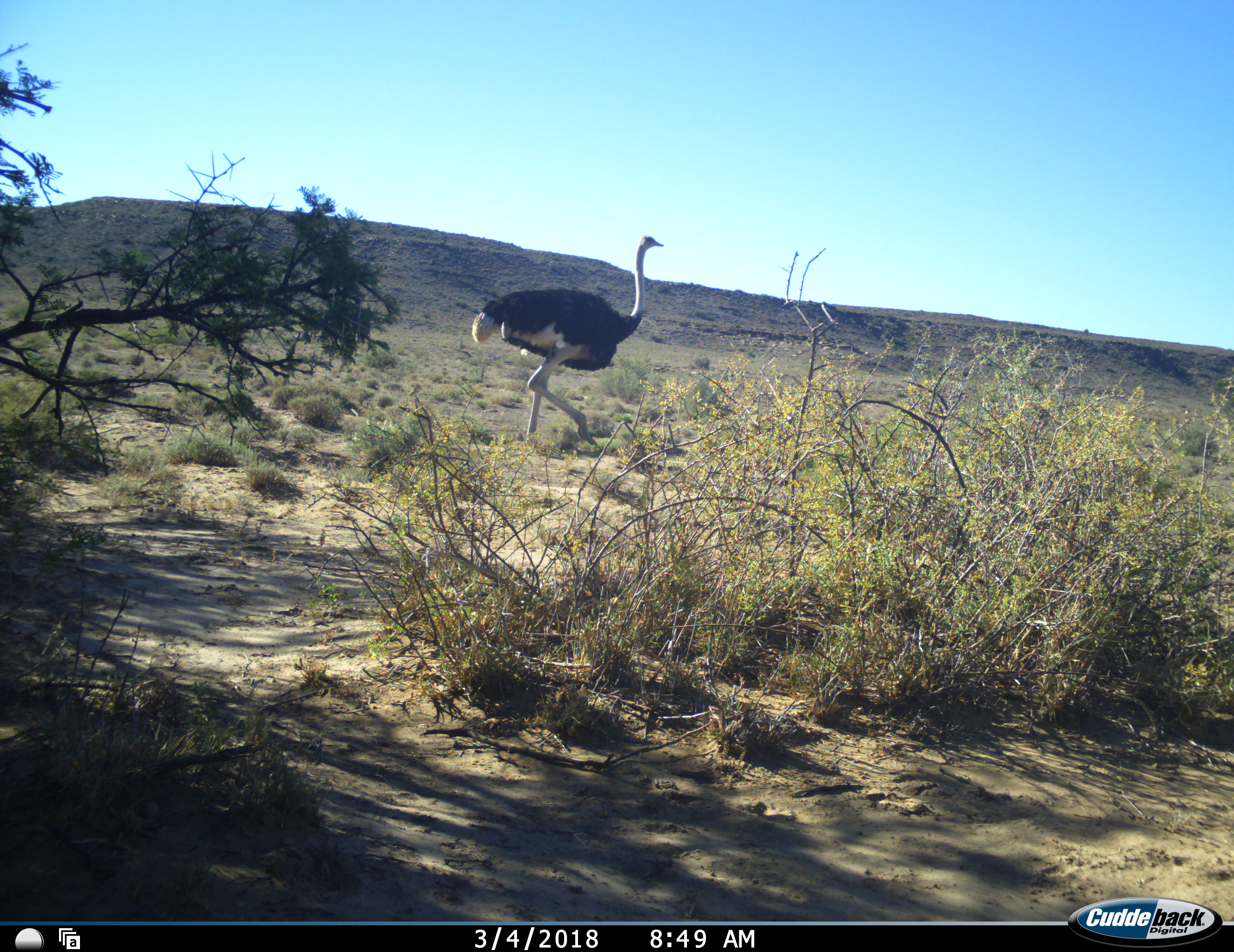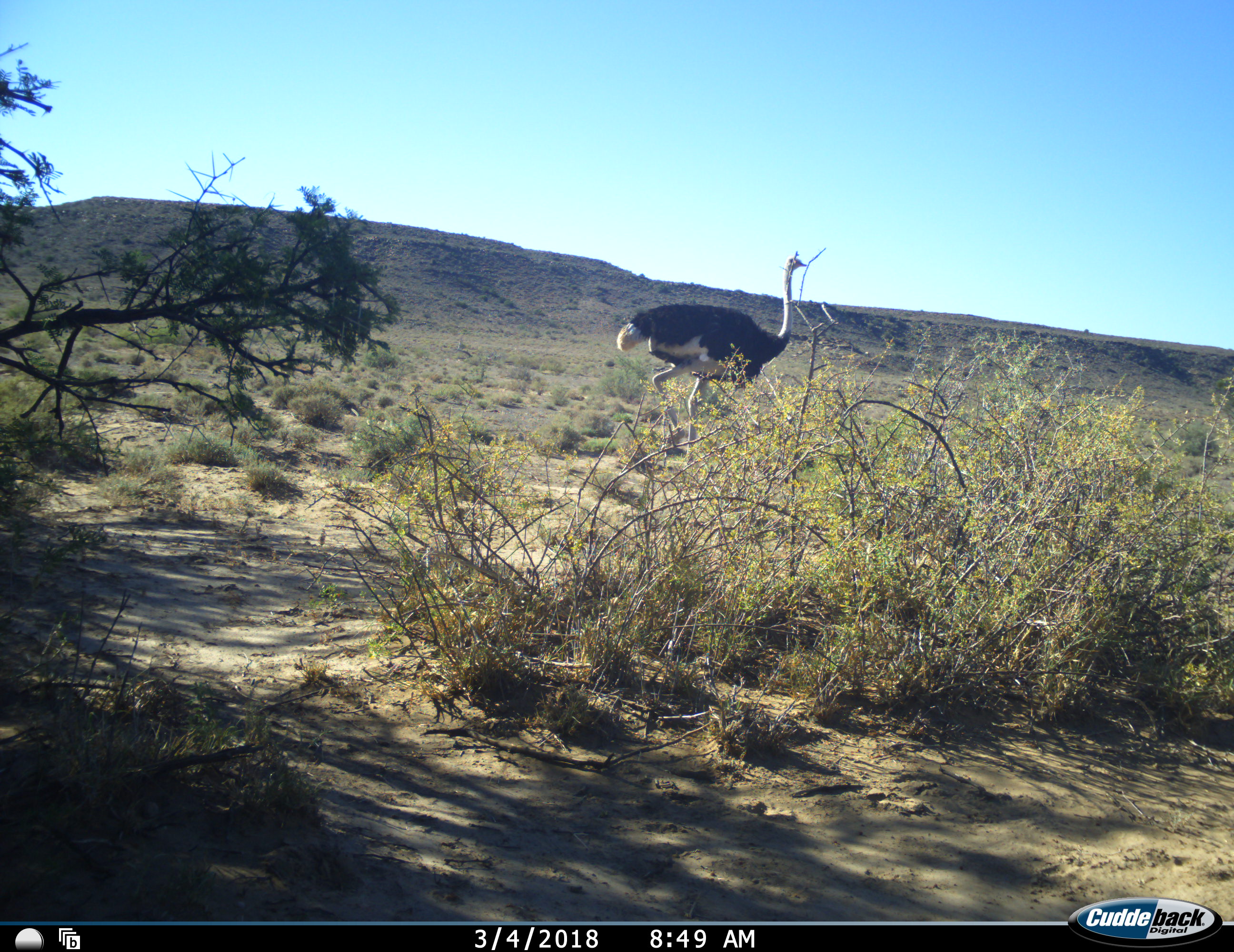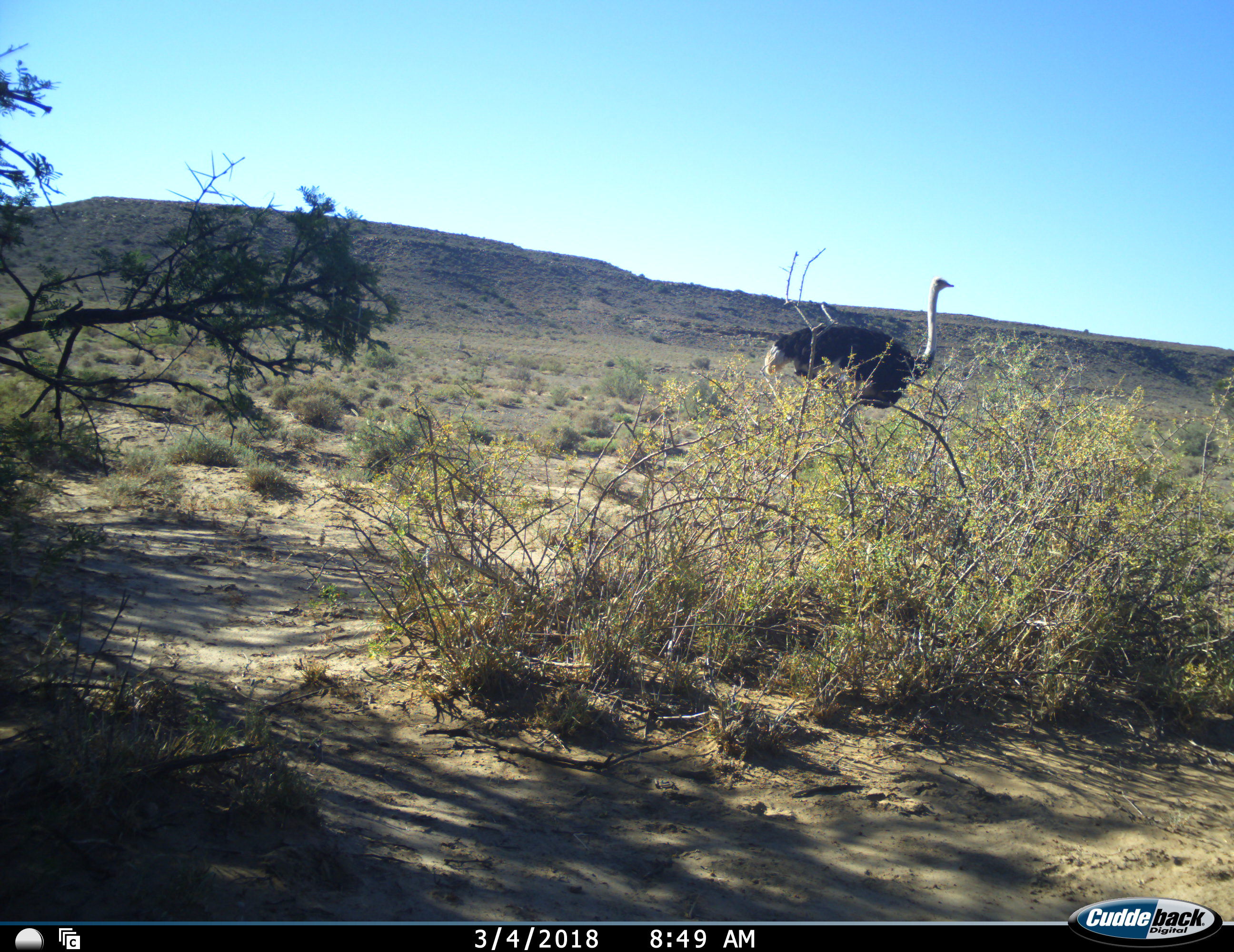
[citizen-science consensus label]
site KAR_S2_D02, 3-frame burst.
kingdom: Animalia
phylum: Chordata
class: Aves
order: Struthioniformes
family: Struthionidae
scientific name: Struthionidae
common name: ostrich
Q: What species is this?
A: Ostrich (Struthionidae).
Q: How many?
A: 1.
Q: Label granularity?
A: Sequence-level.